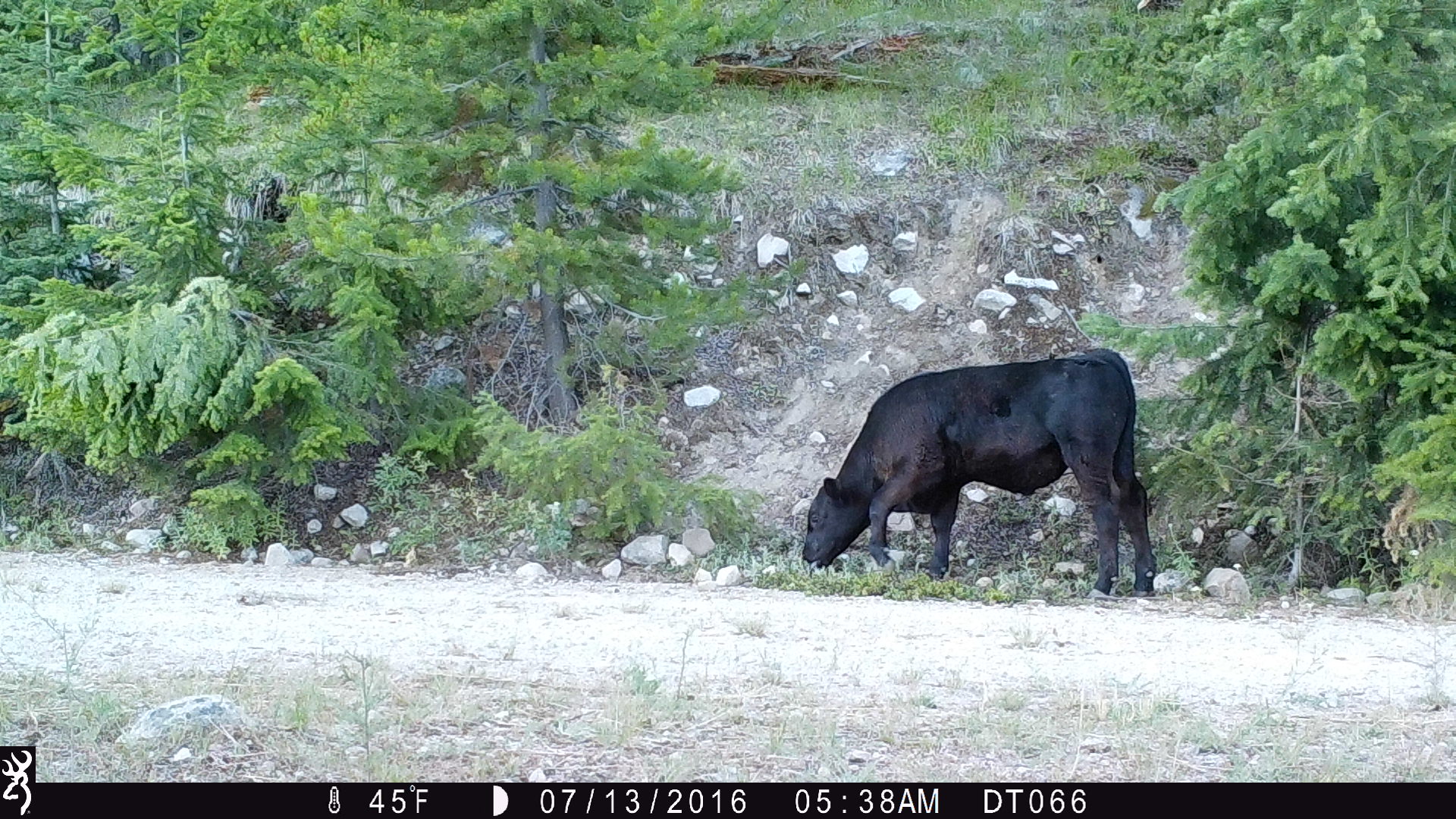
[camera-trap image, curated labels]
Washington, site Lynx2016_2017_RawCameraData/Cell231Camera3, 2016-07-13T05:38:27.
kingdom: Animalia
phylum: Chordata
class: Mammalia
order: Artiodactyla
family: Bovidae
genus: Bos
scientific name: Bos taurus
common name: domestic cattle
Domestic cattle (Bos taurus). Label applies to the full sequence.